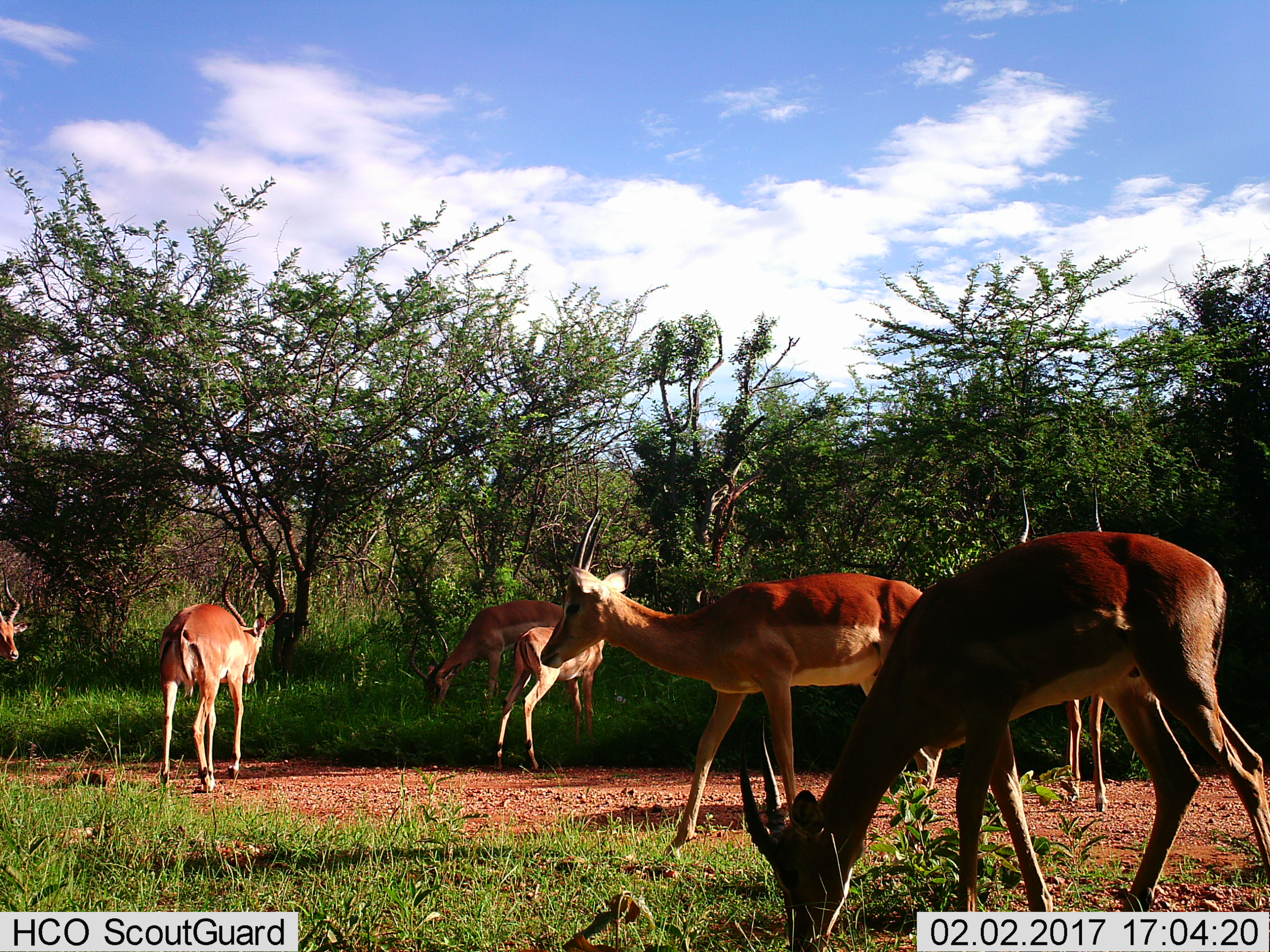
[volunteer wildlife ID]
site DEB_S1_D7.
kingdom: Animalia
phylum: Chordata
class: Mammalia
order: Artiodactyla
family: Bovidae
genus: Aepyceros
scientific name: Aepyceros melampus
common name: impala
Impala (Aepyceros melampus), count 7. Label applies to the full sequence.